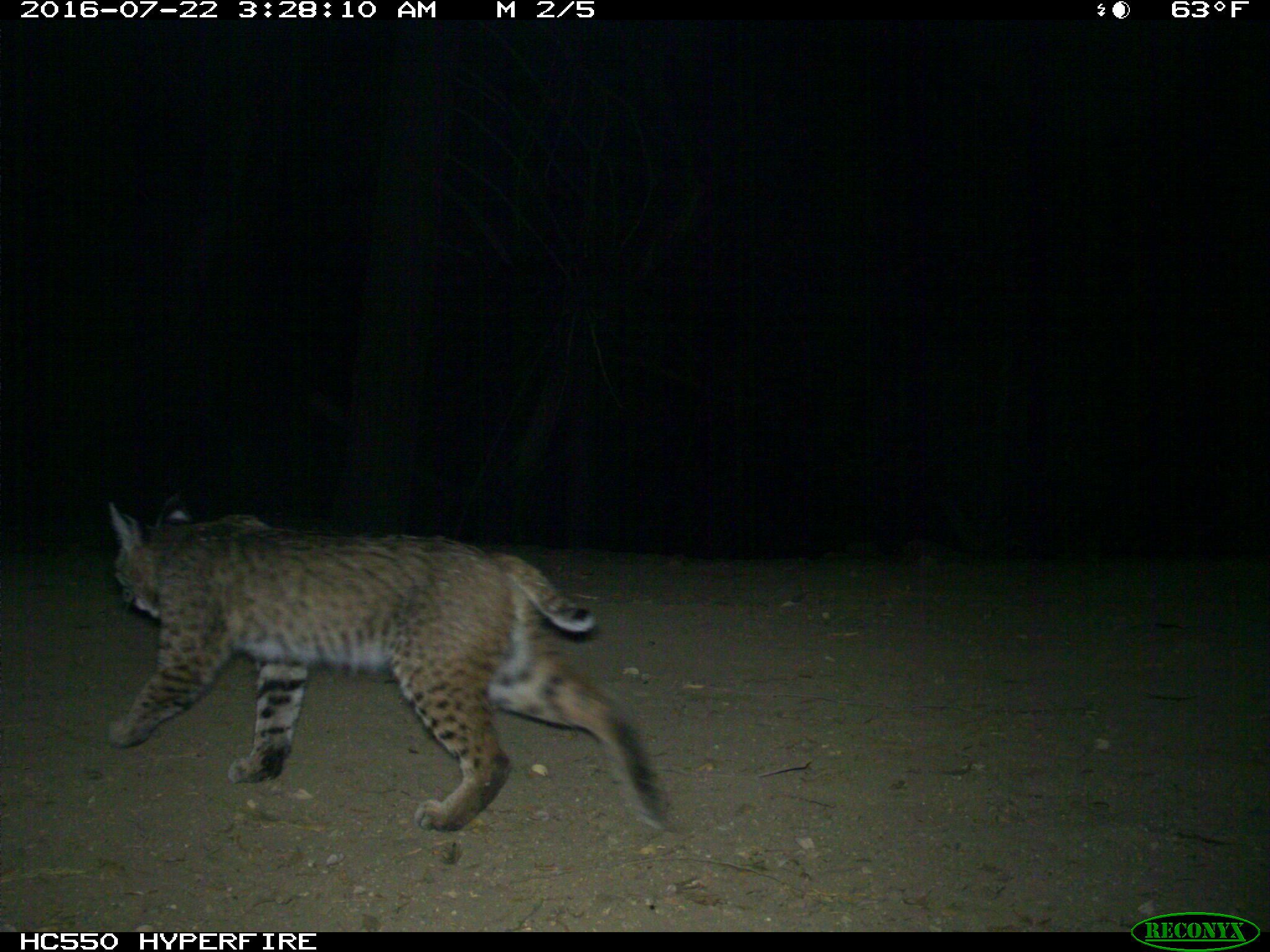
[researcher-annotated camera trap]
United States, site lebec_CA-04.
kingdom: Animalia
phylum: Chordata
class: Mammalia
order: Carnivora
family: Felidae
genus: Lynx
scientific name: Lynx rufus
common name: bobcat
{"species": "Lynx rufus (bobcat)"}